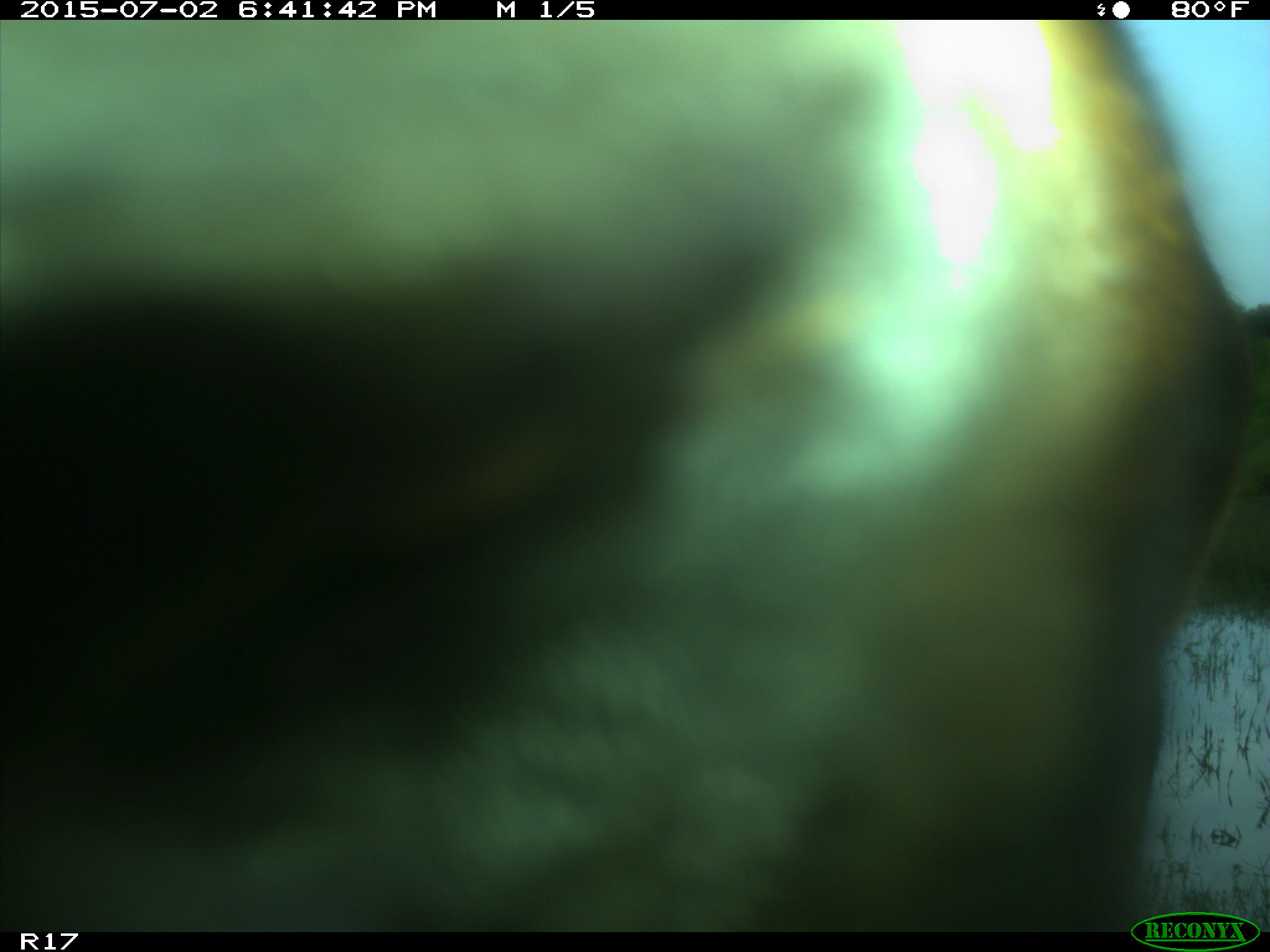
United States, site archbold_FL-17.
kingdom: Animalia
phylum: Chordata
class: Mammalia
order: Artiodactyla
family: Bovidae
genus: Bos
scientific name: Bos taurus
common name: domestic cow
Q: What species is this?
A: Bos taurus (domestic cow).